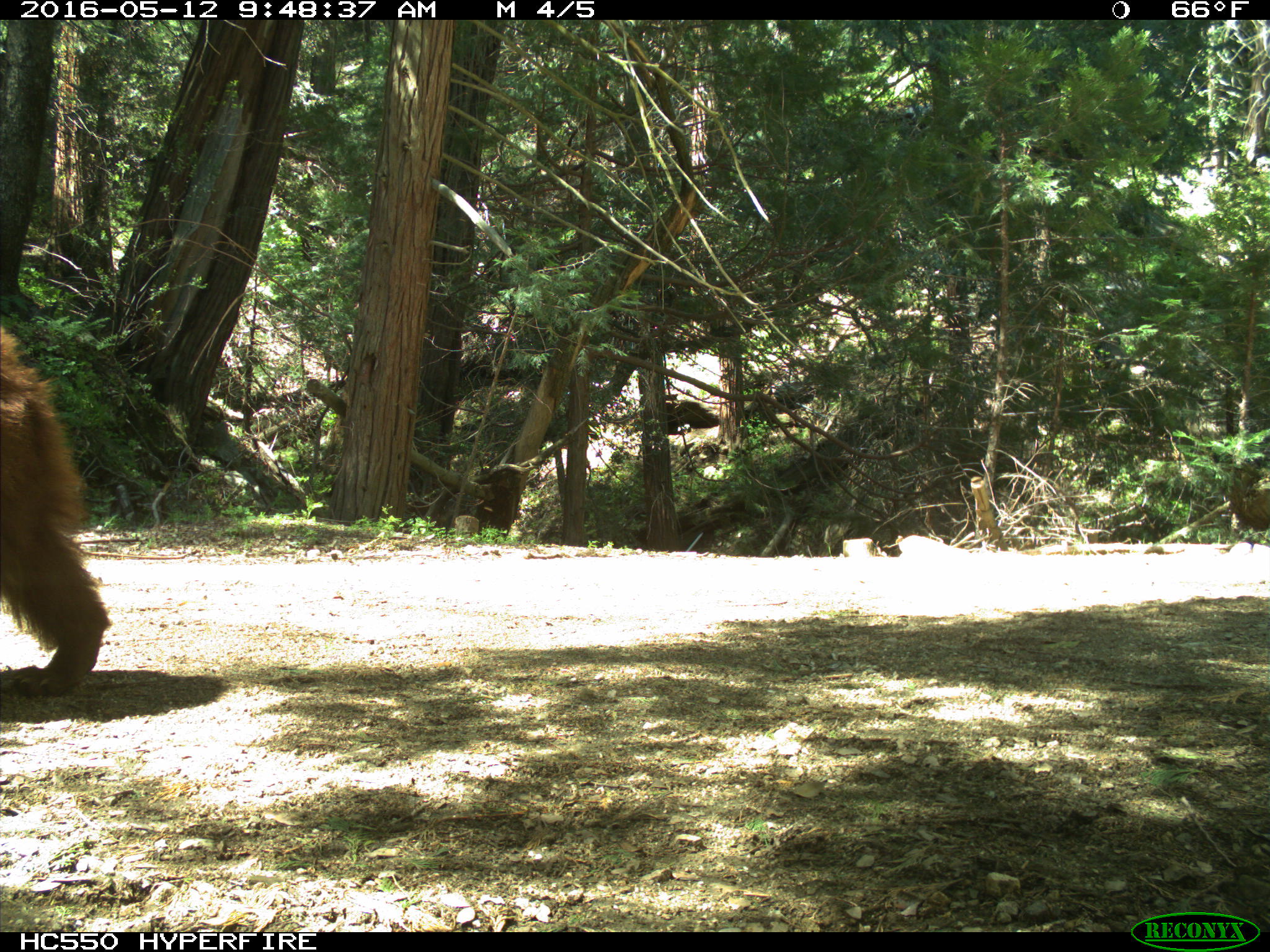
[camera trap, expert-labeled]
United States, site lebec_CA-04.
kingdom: Animalia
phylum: Chordata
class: Mammalia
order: Carnivora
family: Ursidae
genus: Ursus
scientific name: Ursus americanus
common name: american black bear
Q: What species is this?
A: Ursus americanus (american black bear).